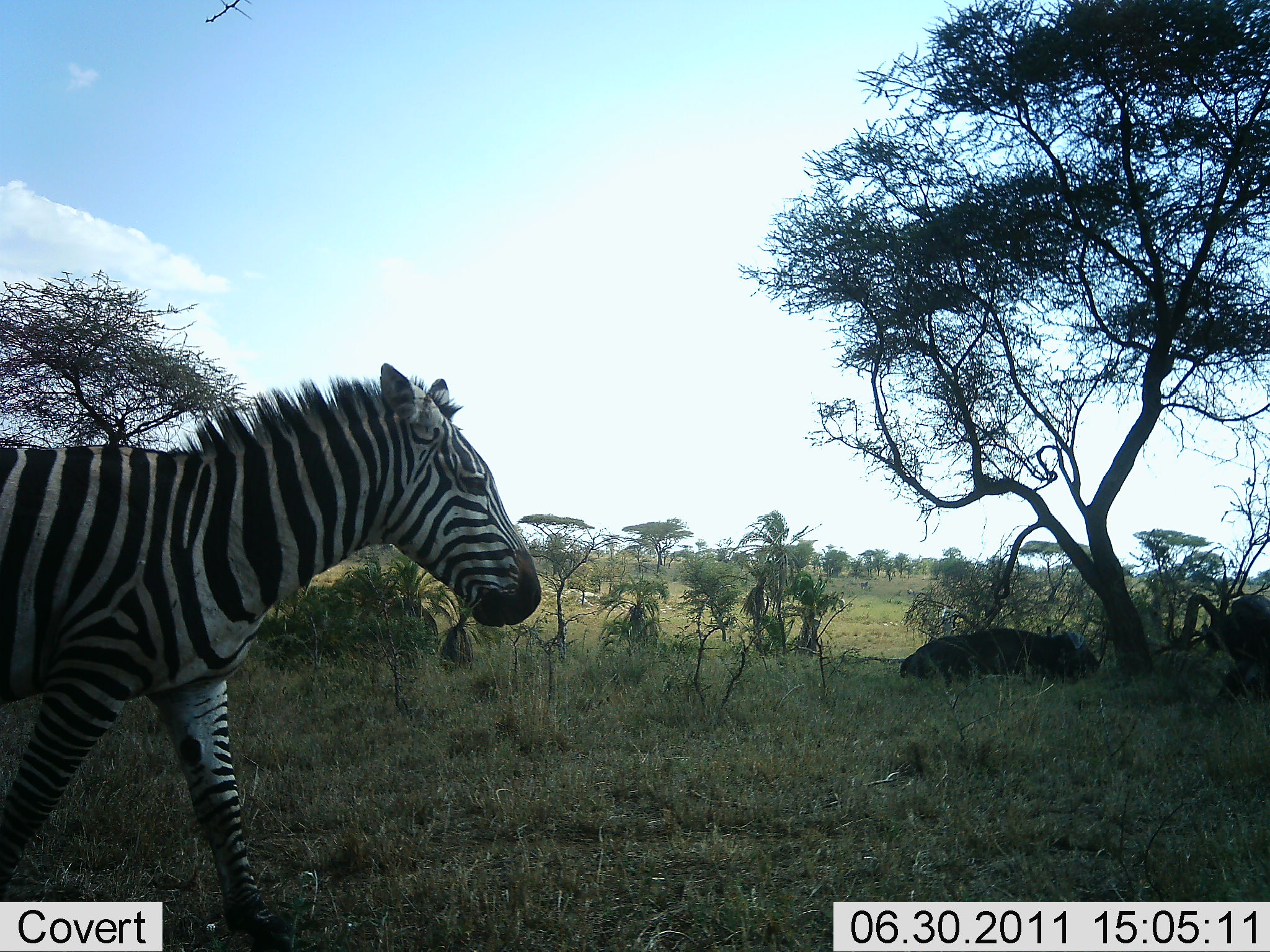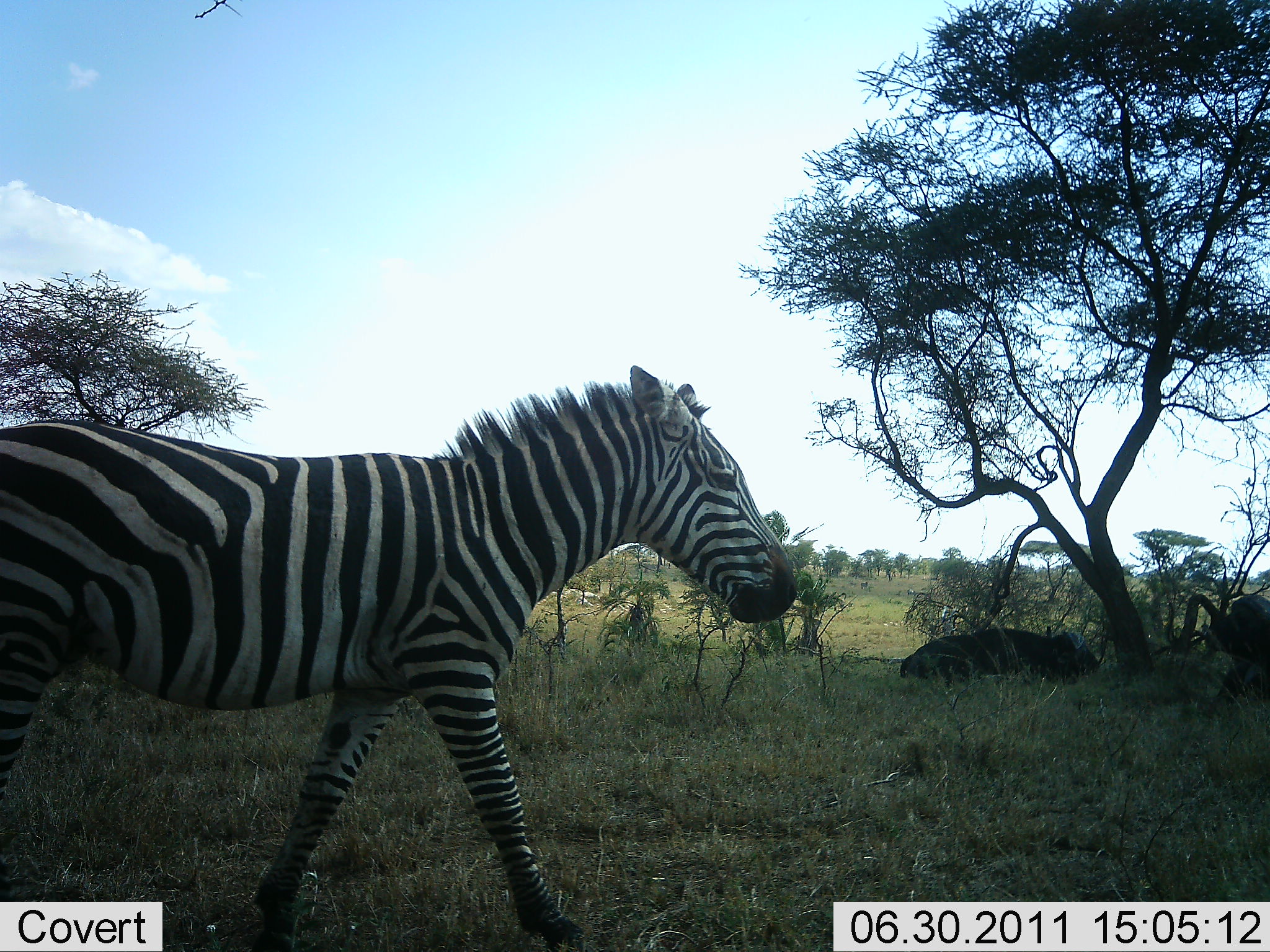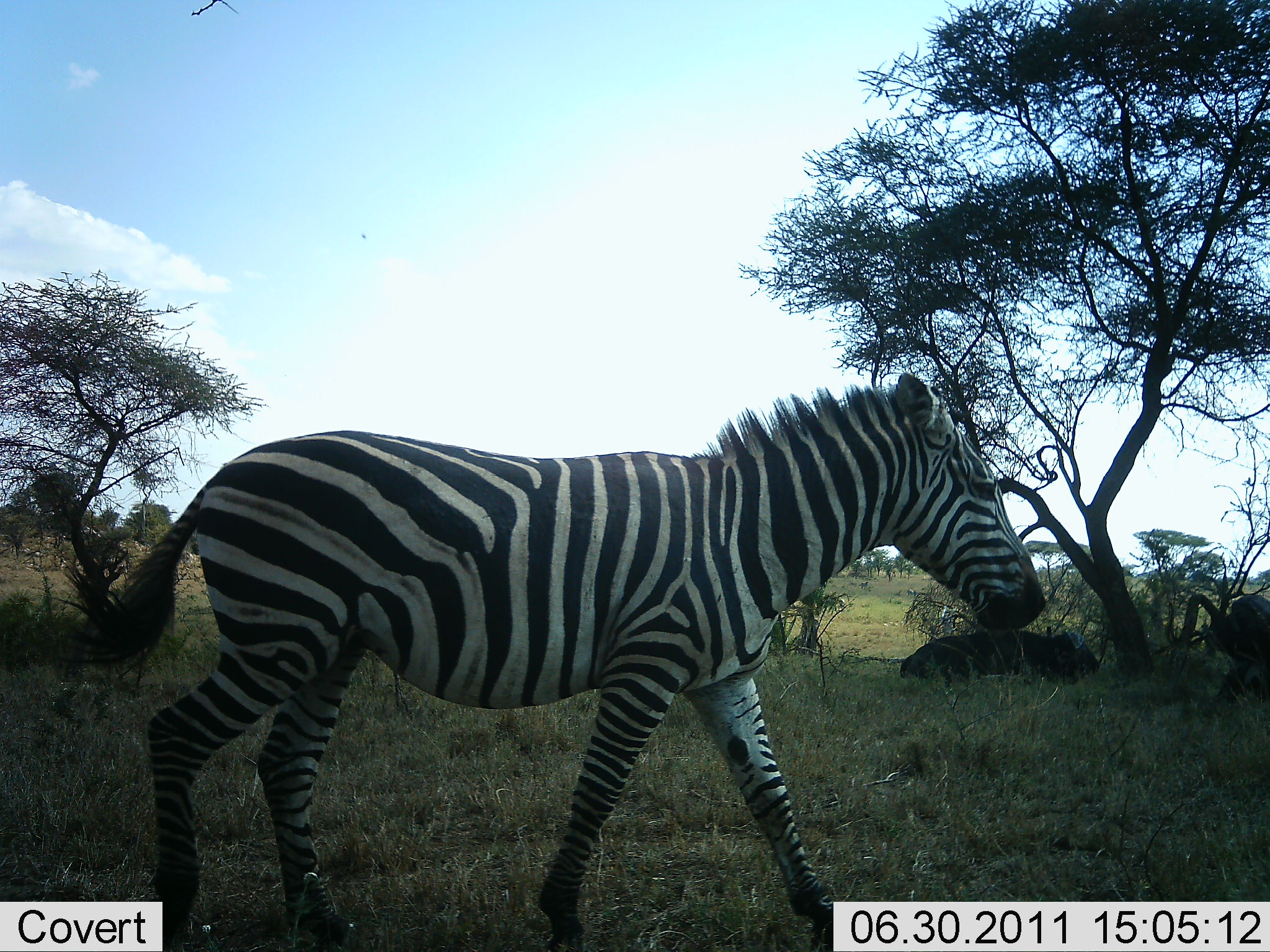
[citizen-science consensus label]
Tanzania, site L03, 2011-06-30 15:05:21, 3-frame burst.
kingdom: Animalia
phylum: Chordata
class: Mammalia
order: Perissodactyla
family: Equidae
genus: Equus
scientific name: Equus quagga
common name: plains zebra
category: zebra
Zebra (plains zebra) (Equus quagga), count 1. Behavior (volunteer vote fractions): standing 6%, resting 0%, moving 100%, interacting 0%. Young present (vote fraction): 0%. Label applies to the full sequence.